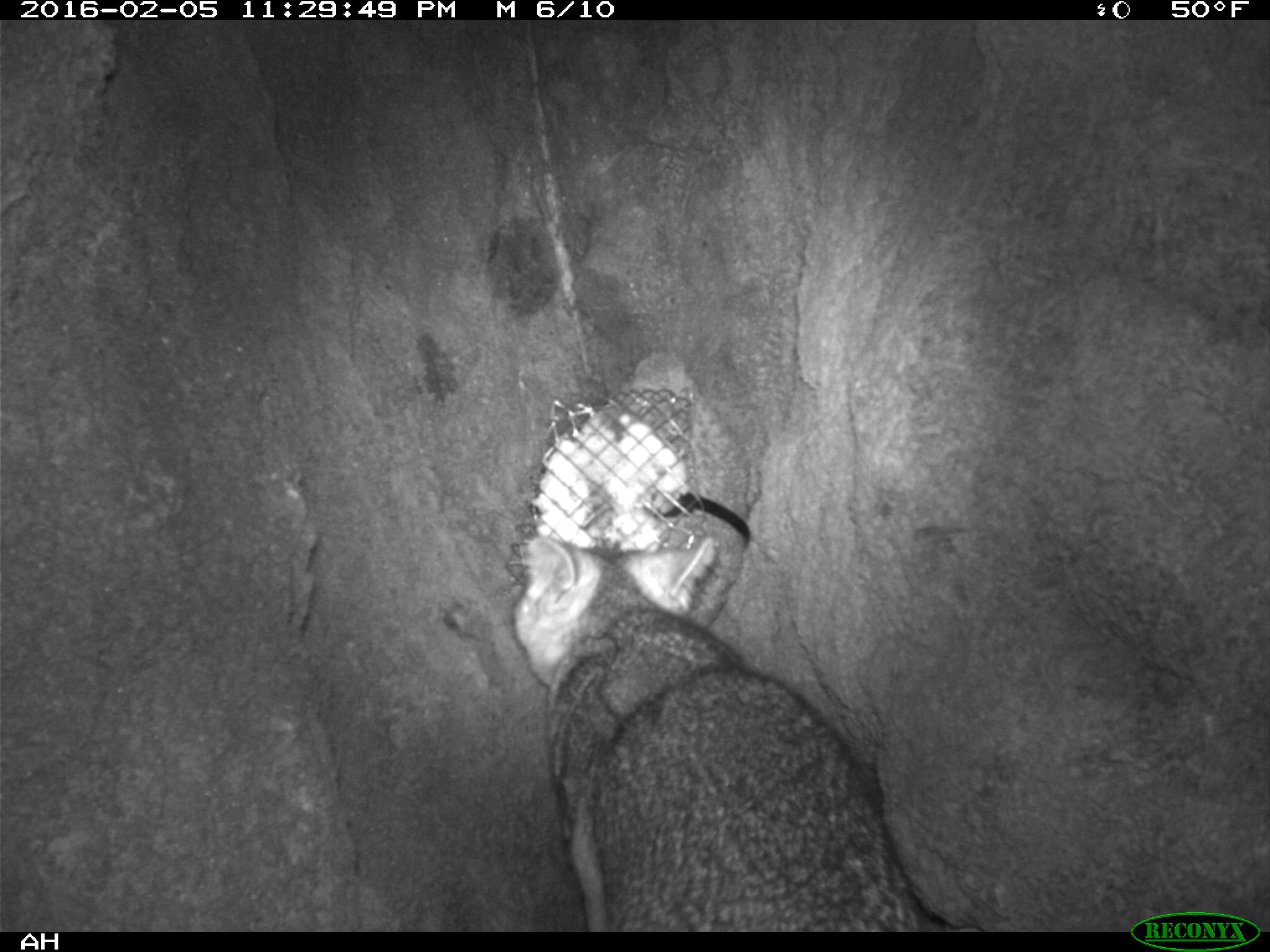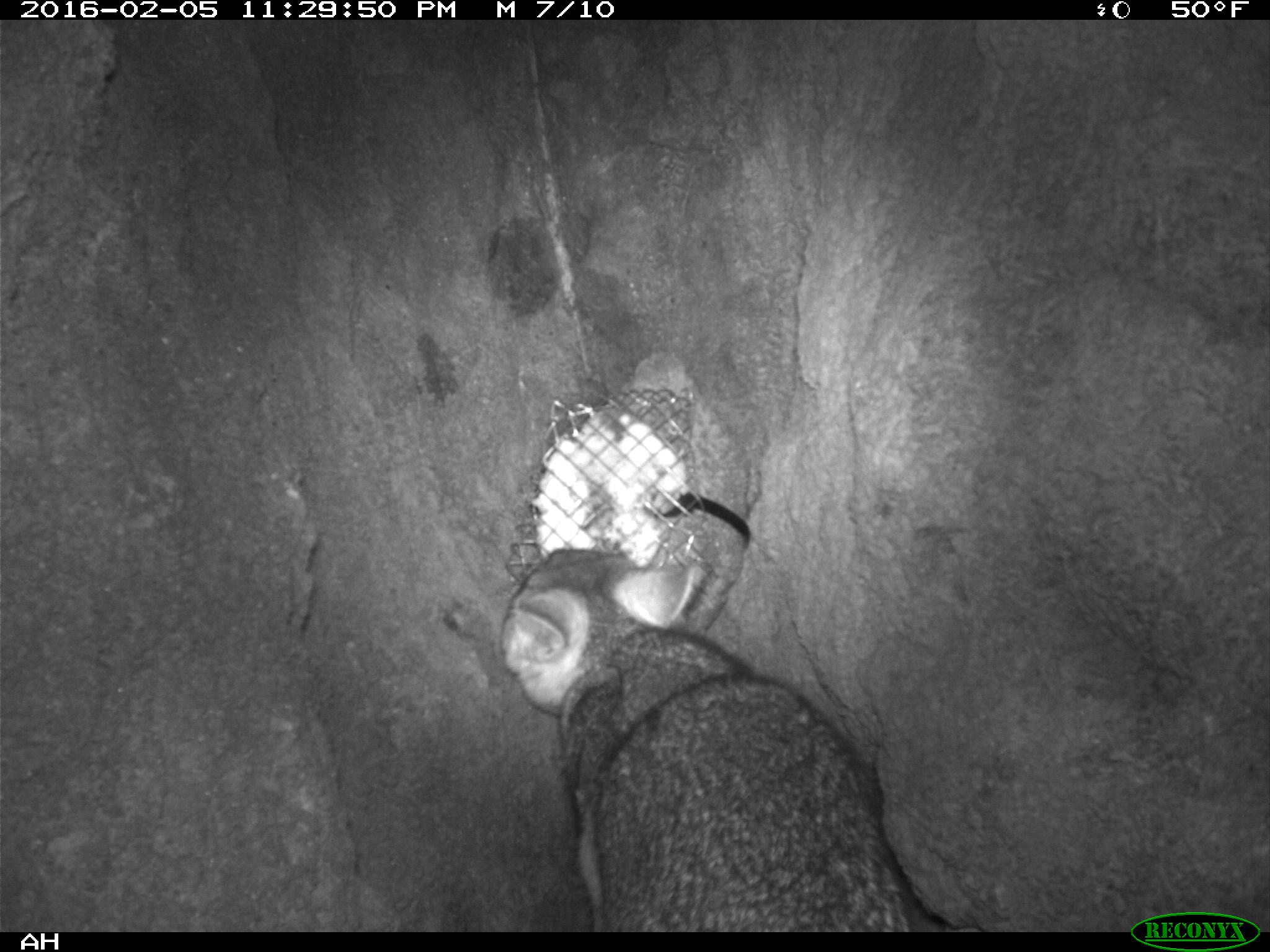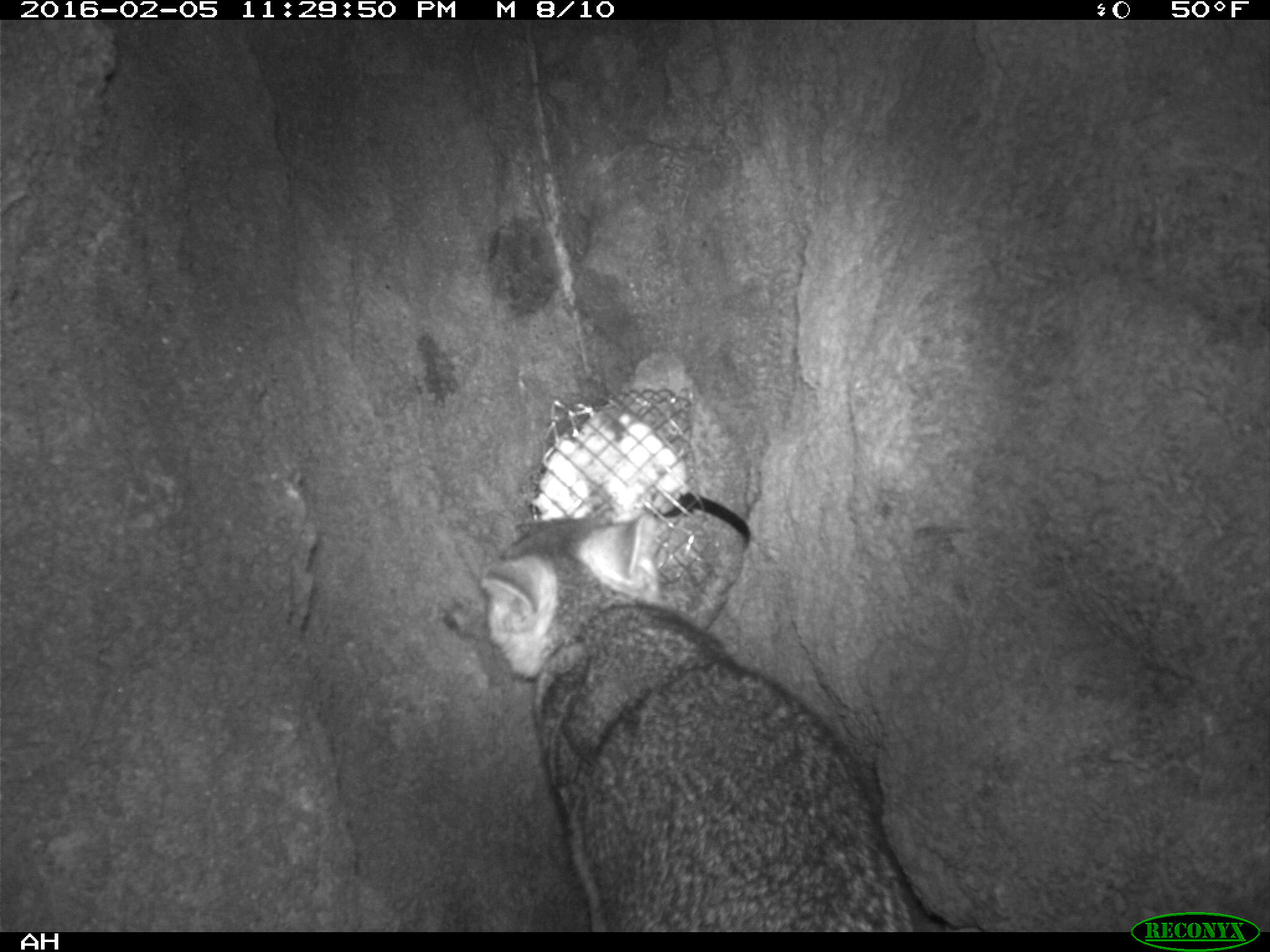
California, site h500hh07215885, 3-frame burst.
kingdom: Animalia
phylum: Chordata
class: Mammalia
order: Carnivora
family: Canidae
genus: Urocyon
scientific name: Urocyon littoralis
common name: island fox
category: fox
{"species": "fox (island fox) (Urocyon littoralis)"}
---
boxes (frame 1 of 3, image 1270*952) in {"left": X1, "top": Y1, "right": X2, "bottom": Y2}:
fox: {"left": 511, "top": 536, "right": 920, "bottom": 932}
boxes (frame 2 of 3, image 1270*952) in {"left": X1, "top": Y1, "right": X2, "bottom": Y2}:
fox: {"left": 499, "top": 549, "right": 913, "bottom": 932}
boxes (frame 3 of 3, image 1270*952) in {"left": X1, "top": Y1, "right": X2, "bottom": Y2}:
fox: {"left": 477, "top": 511, "right": 918, "bottom": 931}